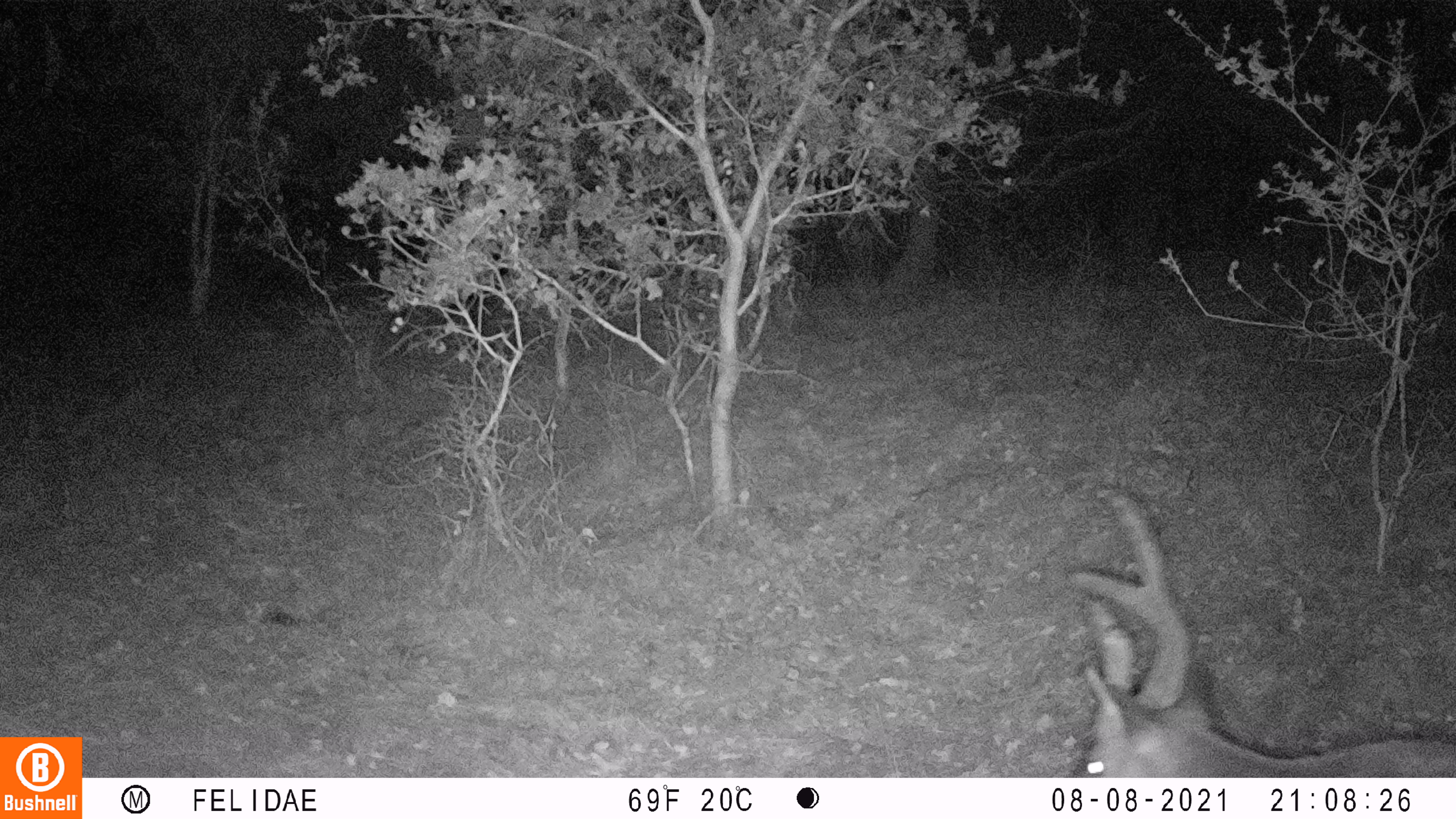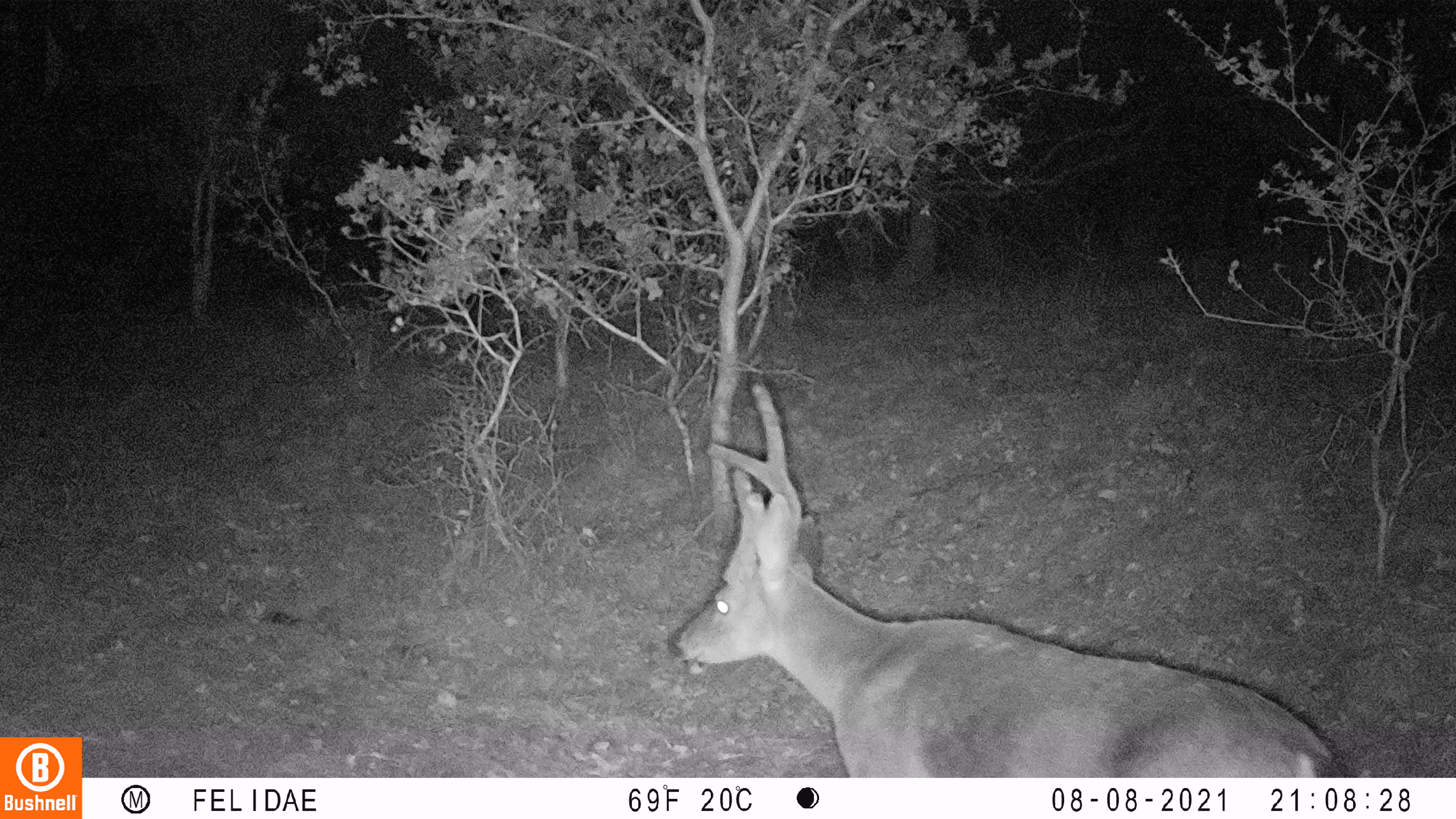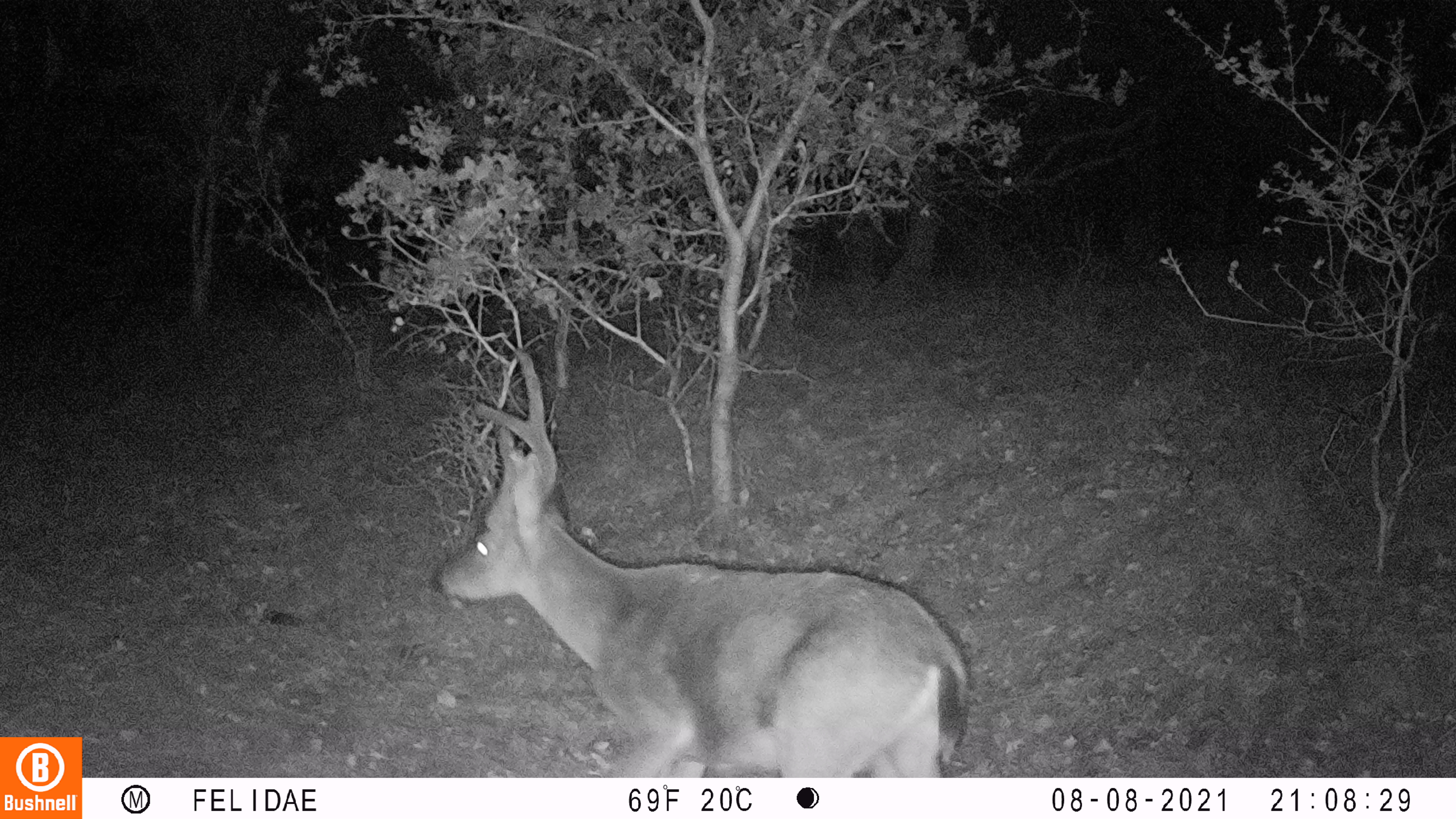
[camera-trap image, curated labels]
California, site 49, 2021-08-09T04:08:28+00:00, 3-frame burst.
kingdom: Animalia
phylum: Chordata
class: Mammalia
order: Artiodactyla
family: Cervidae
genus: Odocoileus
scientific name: Odocoileus hemionus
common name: mule deer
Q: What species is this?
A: Mule deer (Odocoileus hemionus).